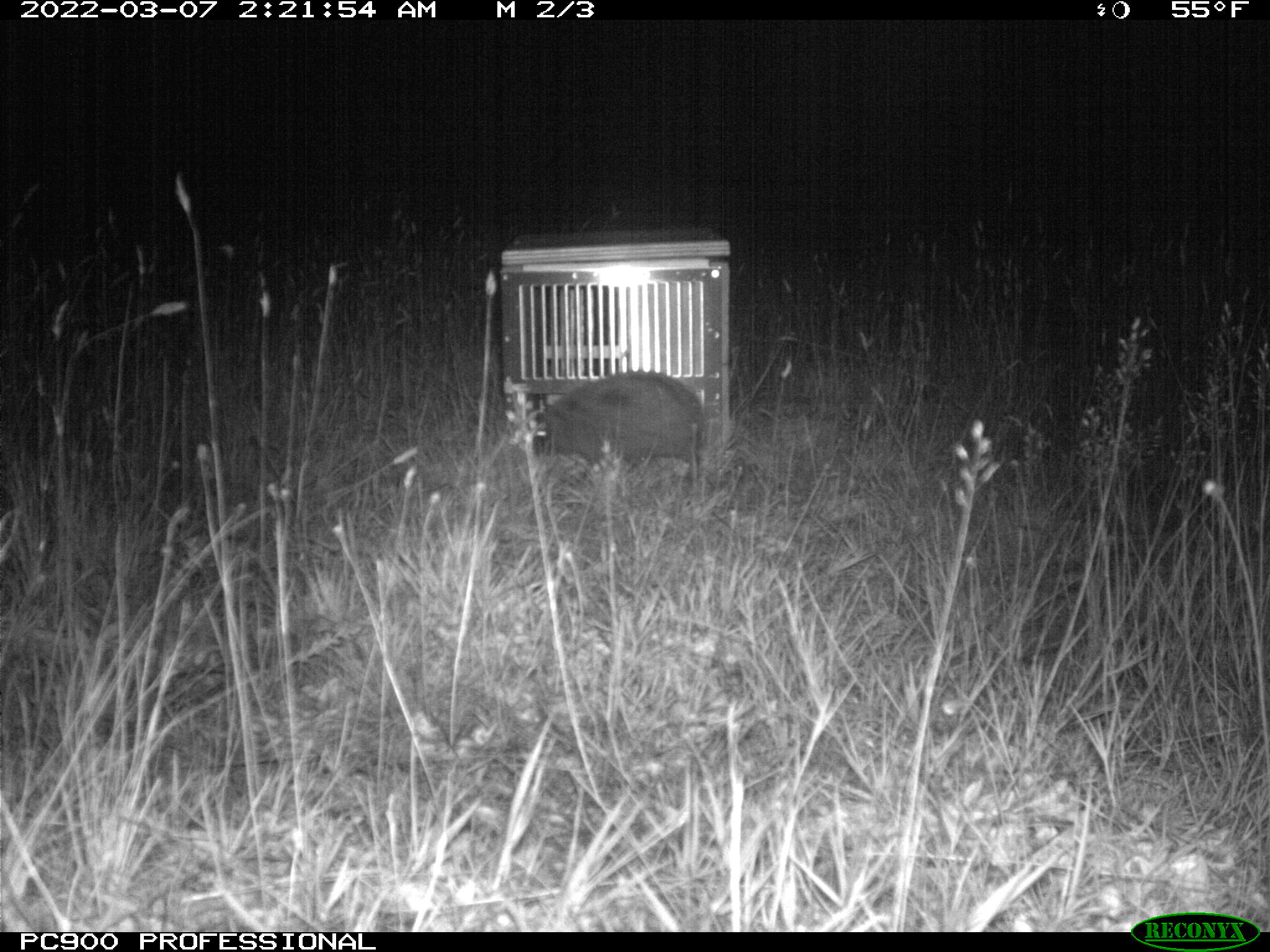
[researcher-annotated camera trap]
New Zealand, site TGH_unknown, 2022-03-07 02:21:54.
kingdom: Animalia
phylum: Chordata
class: Mammalia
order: Eulipotyphla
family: Erinaceidae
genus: Erinaceus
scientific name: Erinaceus europaeus europaeus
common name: european hedgehog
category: hedgehog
Hedgehog (european hedgehog) (Erinaceus europaeus europaeus).